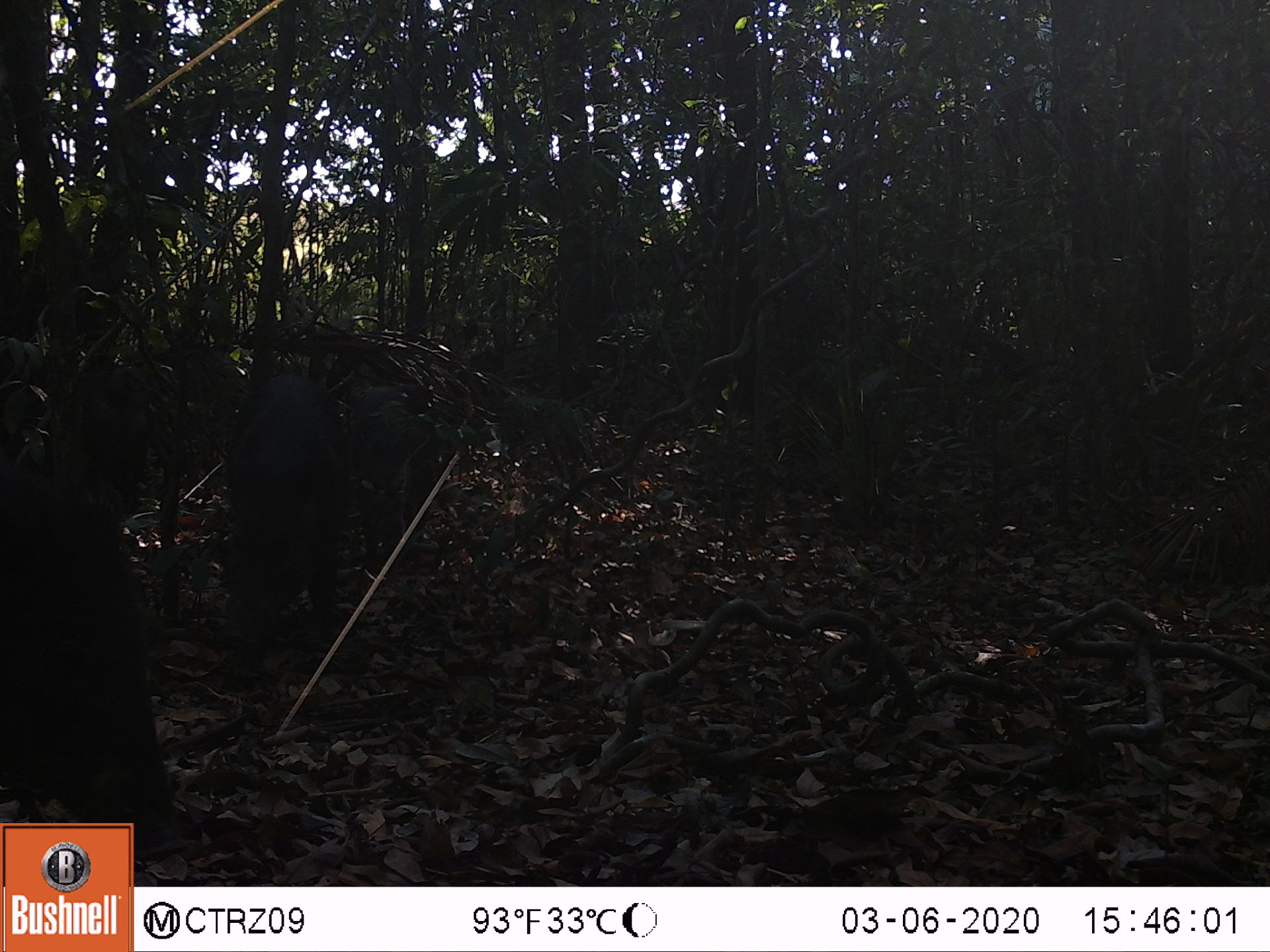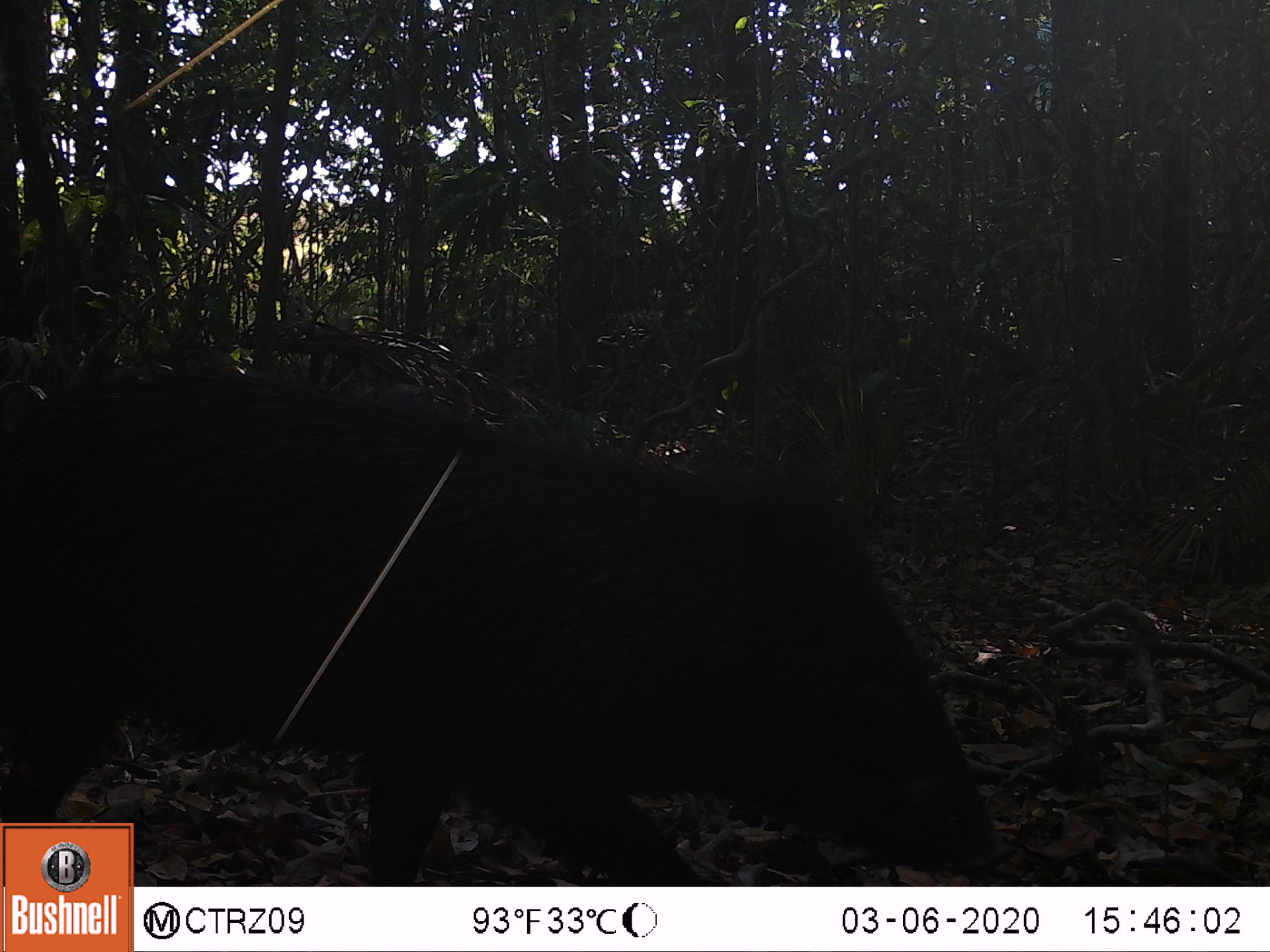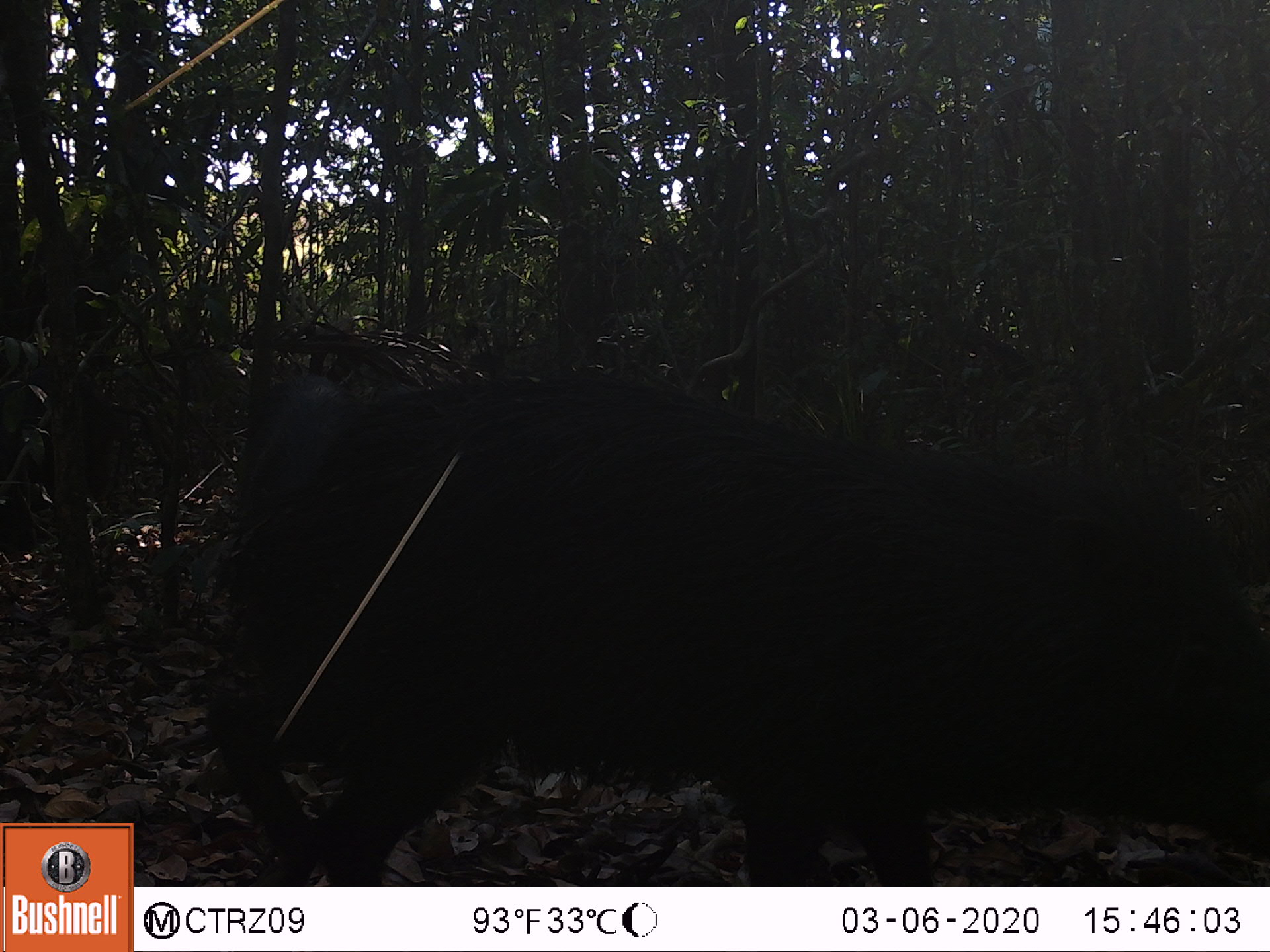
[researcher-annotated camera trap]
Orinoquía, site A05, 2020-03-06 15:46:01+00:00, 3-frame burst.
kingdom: Animalia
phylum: Chordata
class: Mammalia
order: Artiodactyla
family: Tayassuidae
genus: Pecari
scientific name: Pecari tajacu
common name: collared peccary